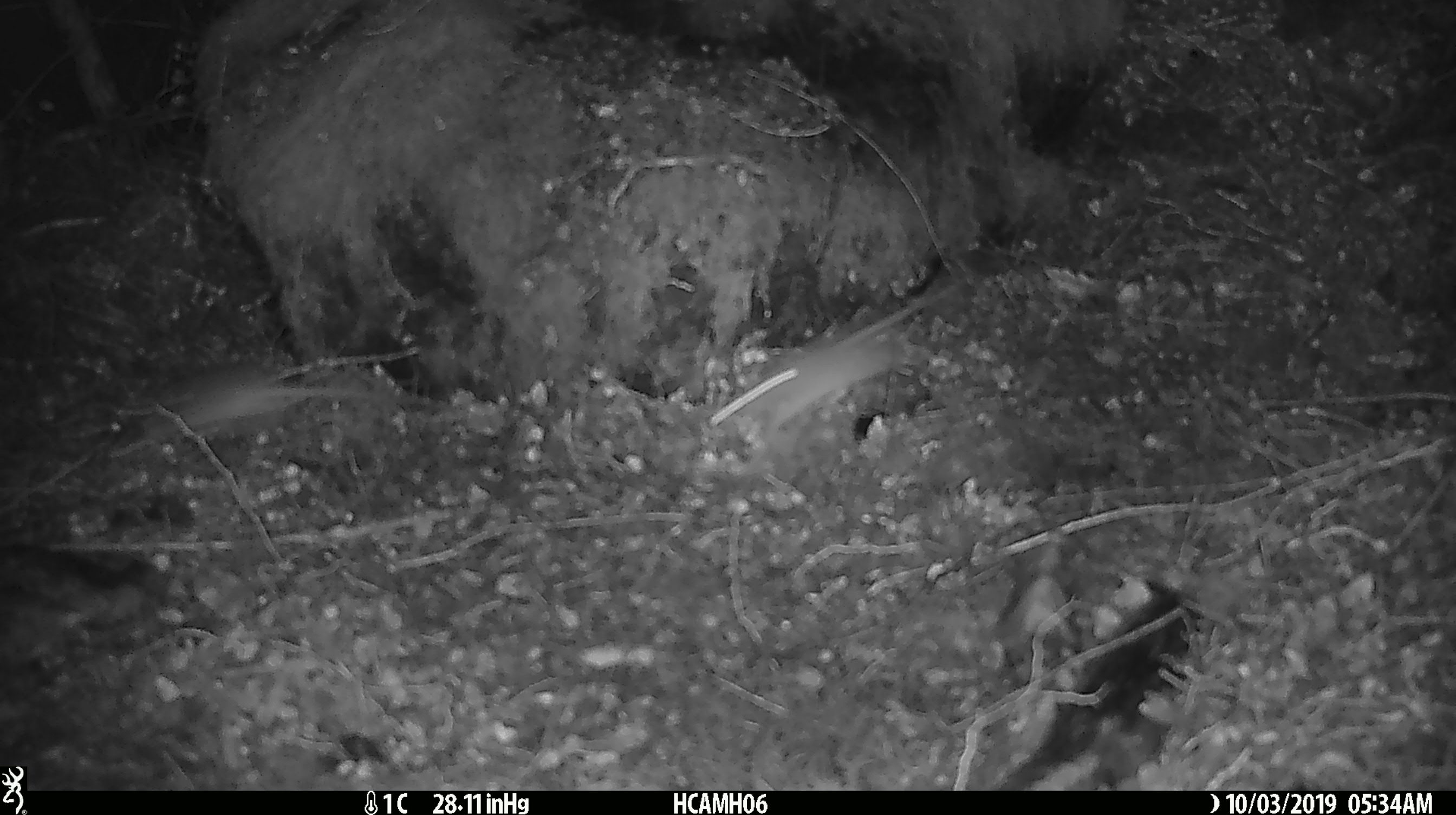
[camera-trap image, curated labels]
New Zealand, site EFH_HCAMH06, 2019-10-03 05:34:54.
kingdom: Animalia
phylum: Chordata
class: Mammalia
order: Rodentia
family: Muridae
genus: Rattus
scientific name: Rattus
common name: rat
Rat (Rattus).